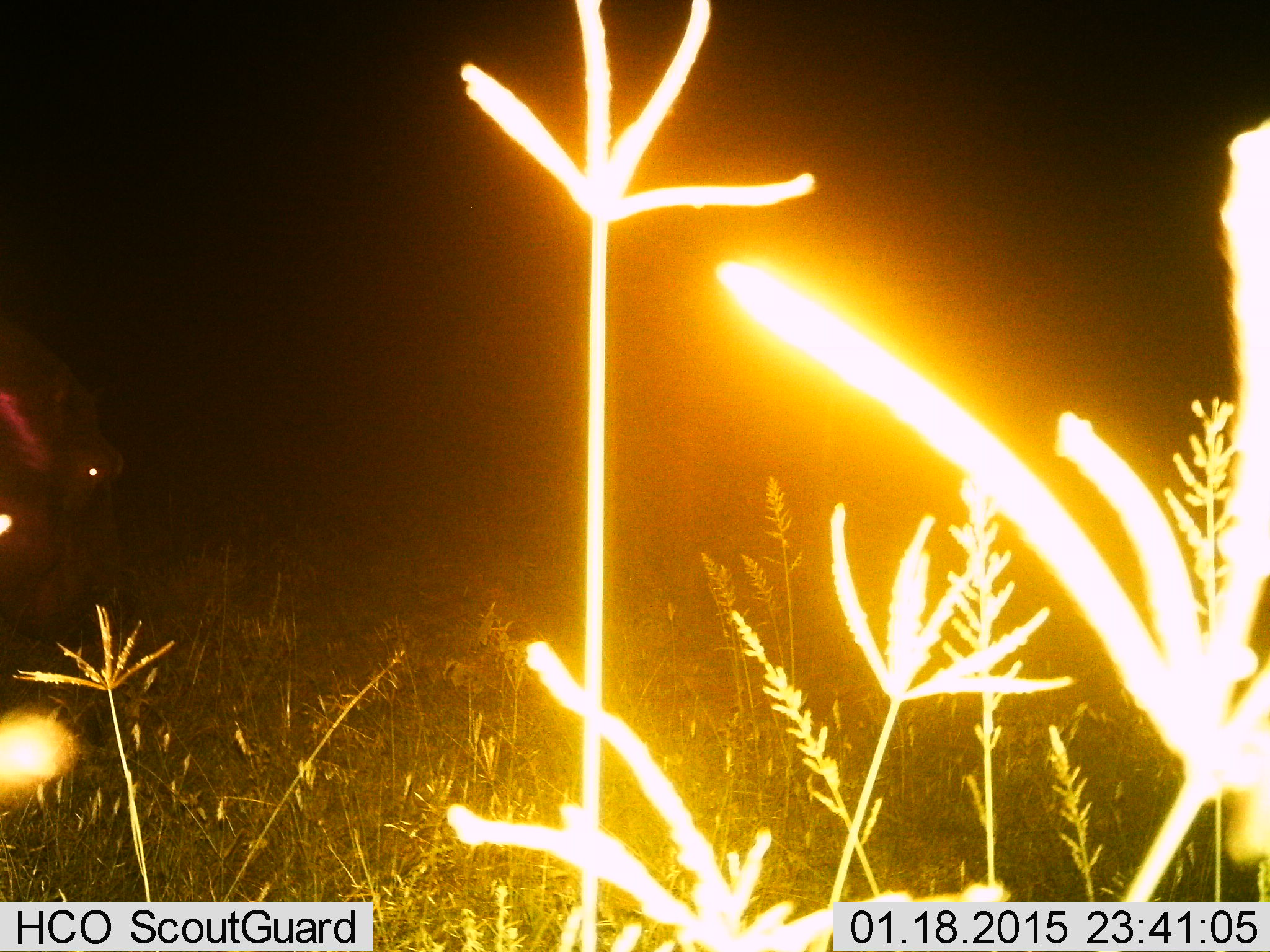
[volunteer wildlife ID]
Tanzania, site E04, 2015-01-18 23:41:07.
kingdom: Animalia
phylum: Chordata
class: Mammalia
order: Artiodactyla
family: Hippopotamidae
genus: Hippopotamus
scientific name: Hippopotamus amphibius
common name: hippopotamus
Hippopotamus (Hippopotamus amphibius), count 1. Behavior (volunteer vote fractions): standing 20%, resting 0%, moving 20%, interacting 0%. Young present (vote fraction): 0%. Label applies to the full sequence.